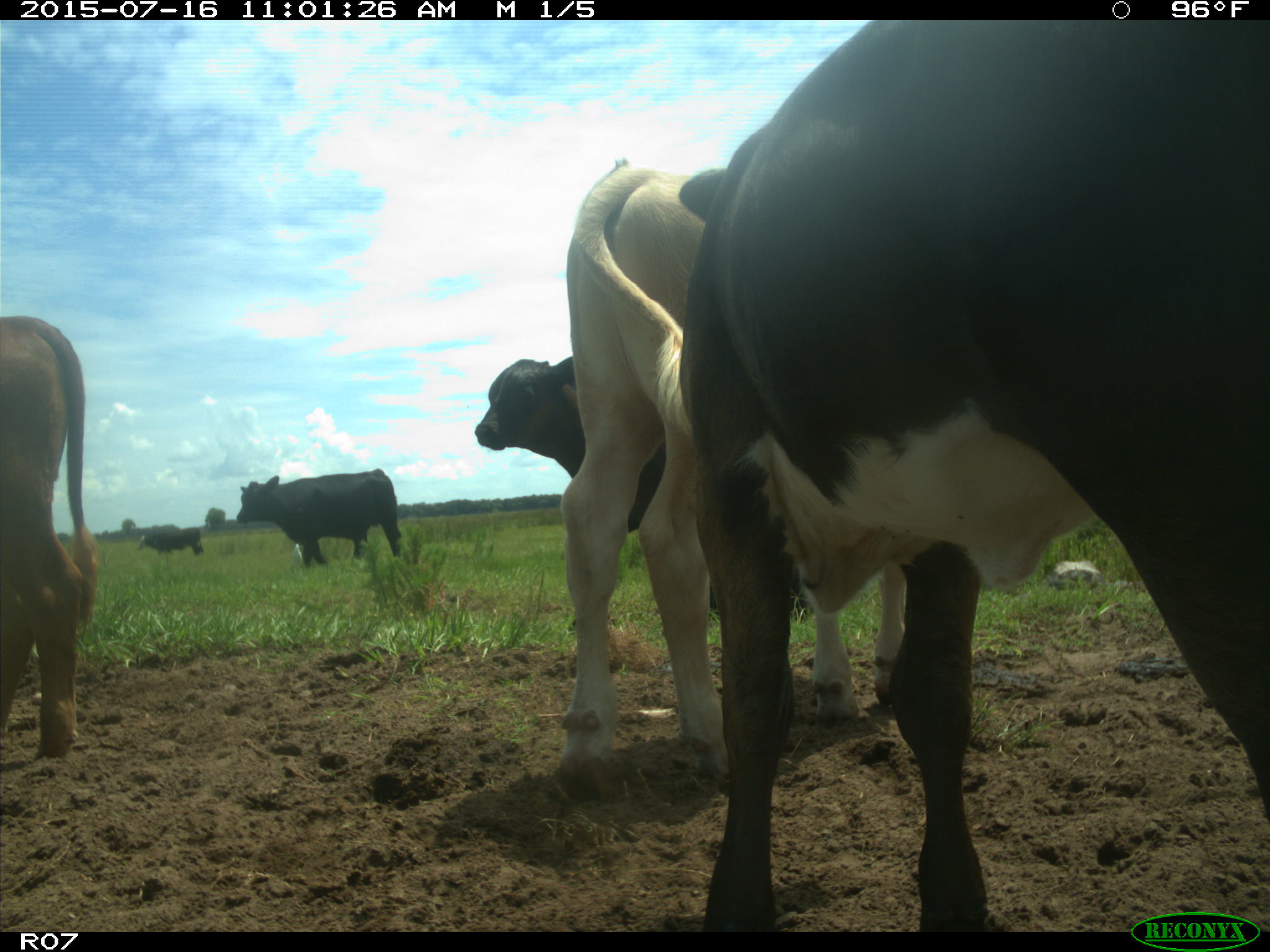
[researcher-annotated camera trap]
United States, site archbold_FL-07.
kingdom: Animalia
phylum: Chordata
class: Mammalia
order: Artiodactyla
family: Bovidae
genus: Bos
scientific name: Bos taurus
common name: domestic cow